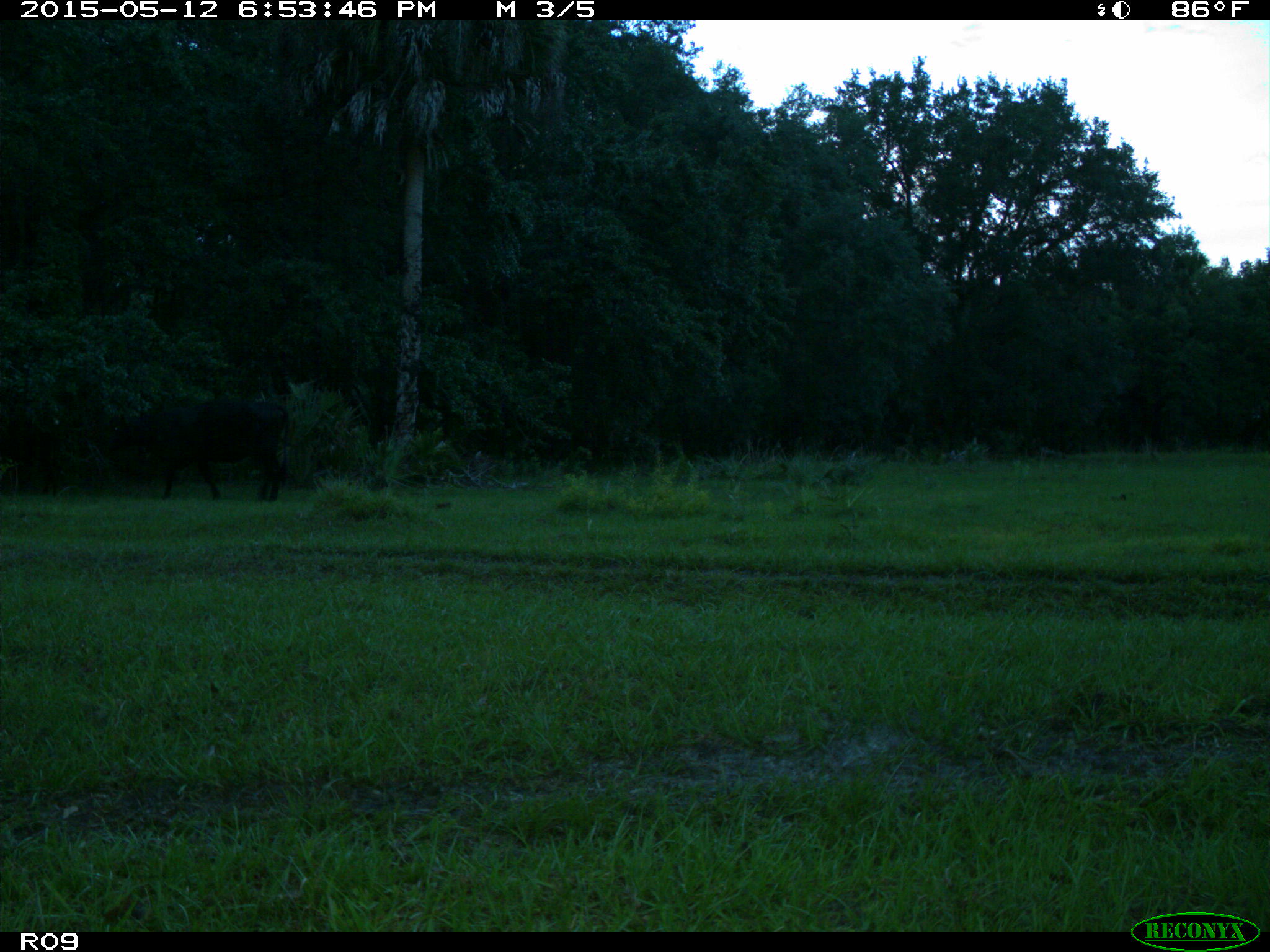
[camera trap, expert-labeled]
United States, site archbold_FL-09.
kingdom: Animalia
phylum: Chordata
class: Mammalia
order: Artiodactyla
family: Bovidae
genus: Bos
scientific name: Bos taurus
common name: domestic cow